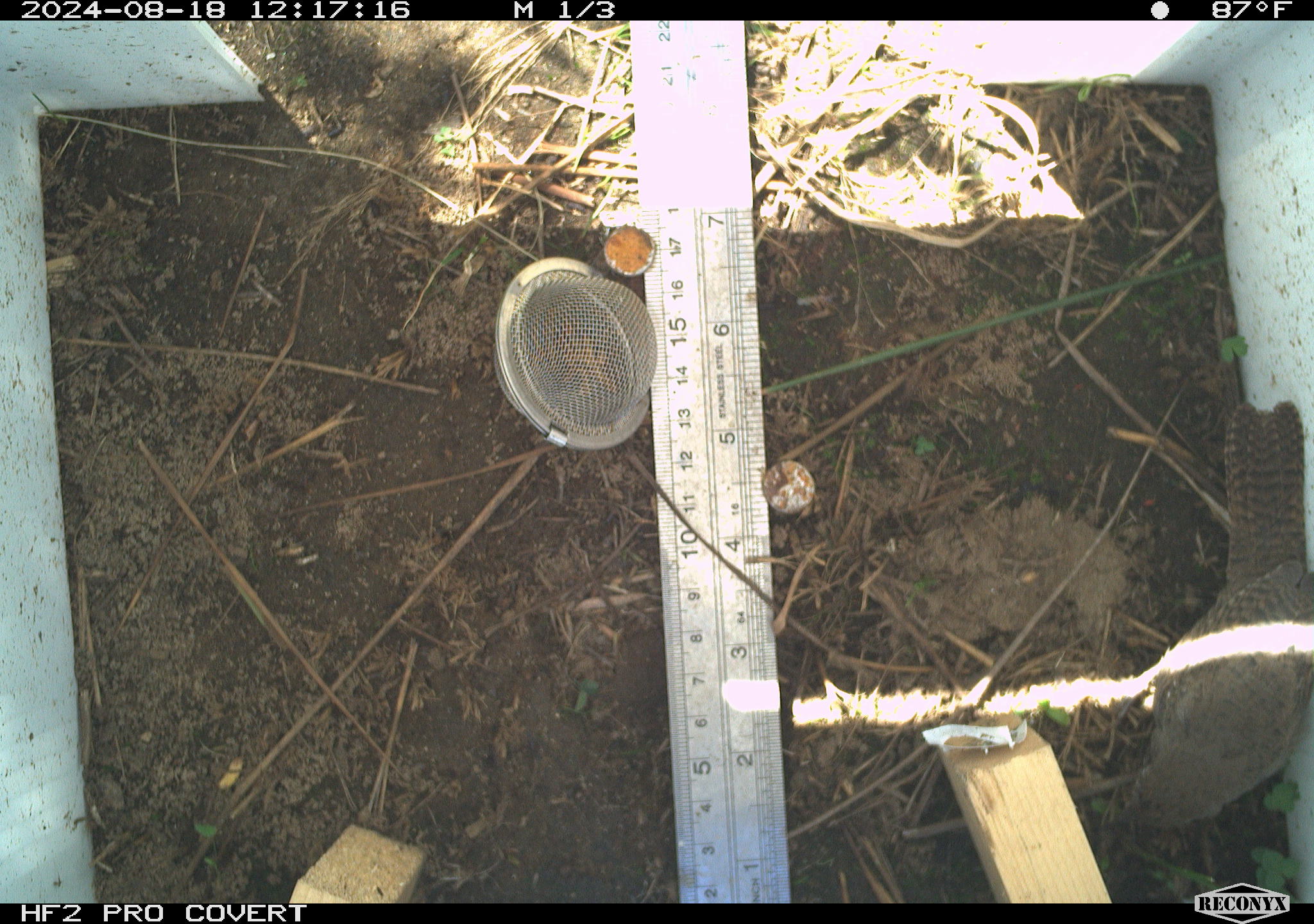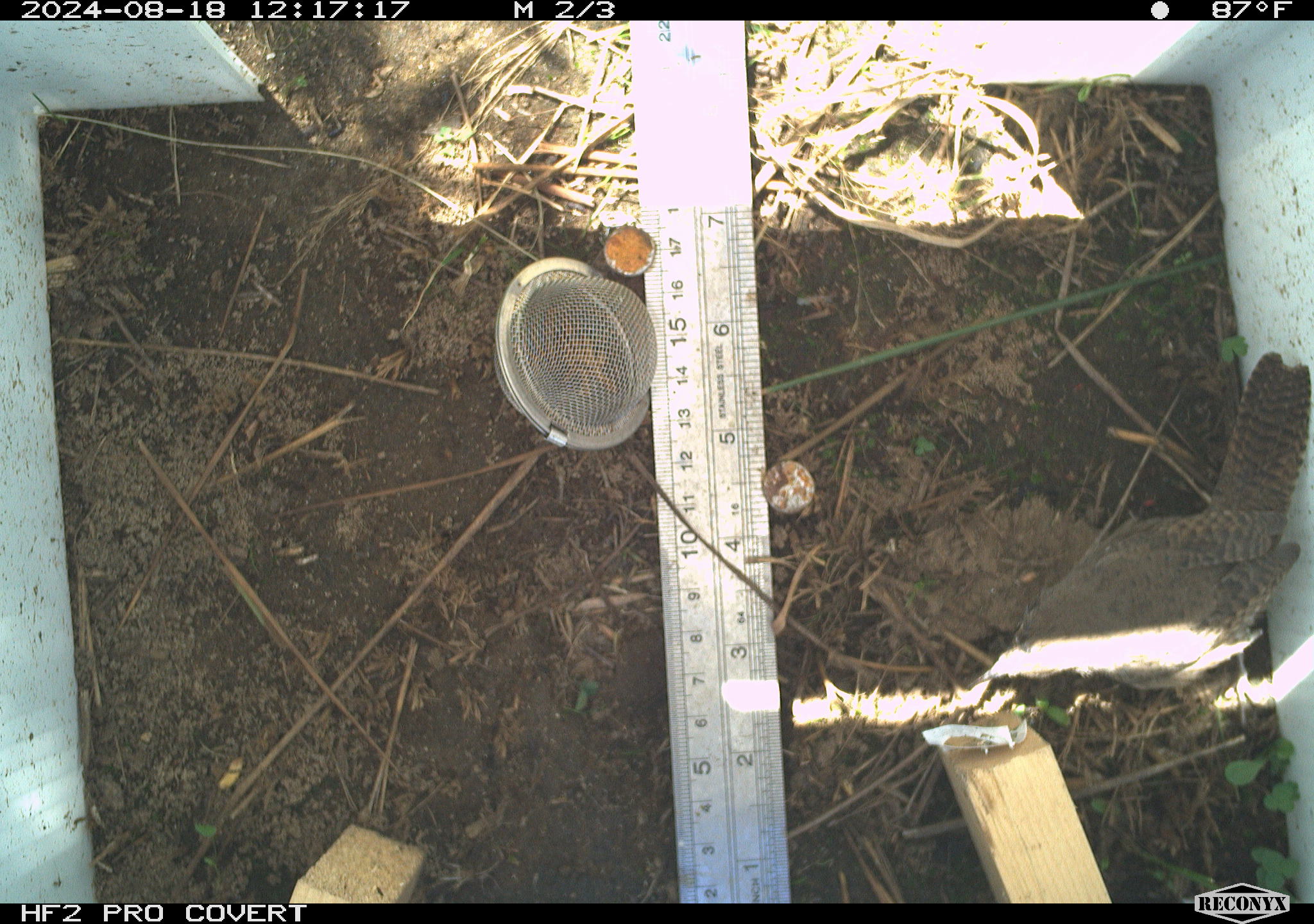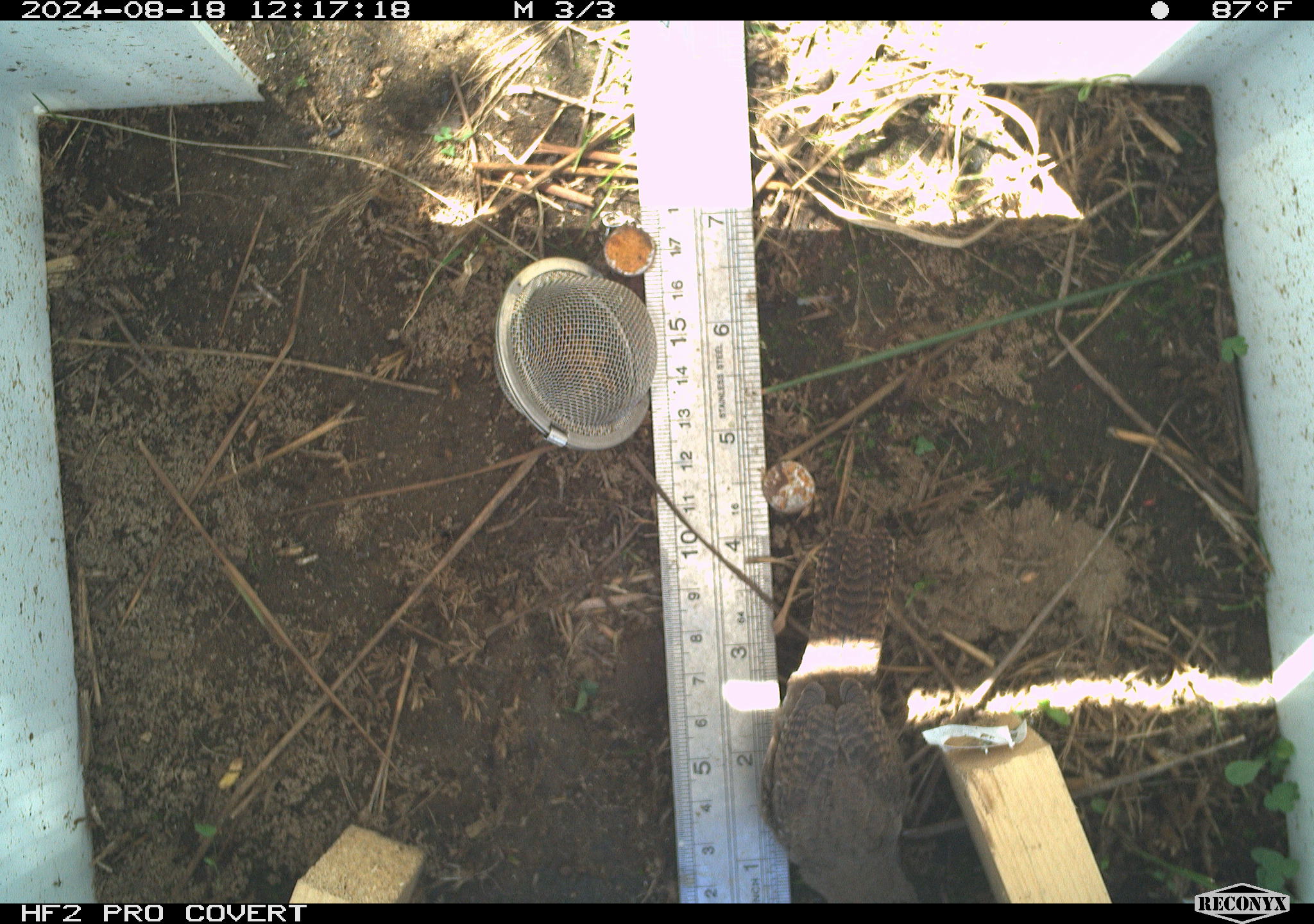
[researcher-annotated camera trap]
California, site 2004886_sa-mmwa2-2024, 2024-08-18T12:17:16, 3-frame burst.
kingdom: Animalia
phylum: Chordata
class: Aves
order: Passeriformes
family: Troglodytidae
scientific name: Troglodytidae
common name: wren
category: troglodytidae family